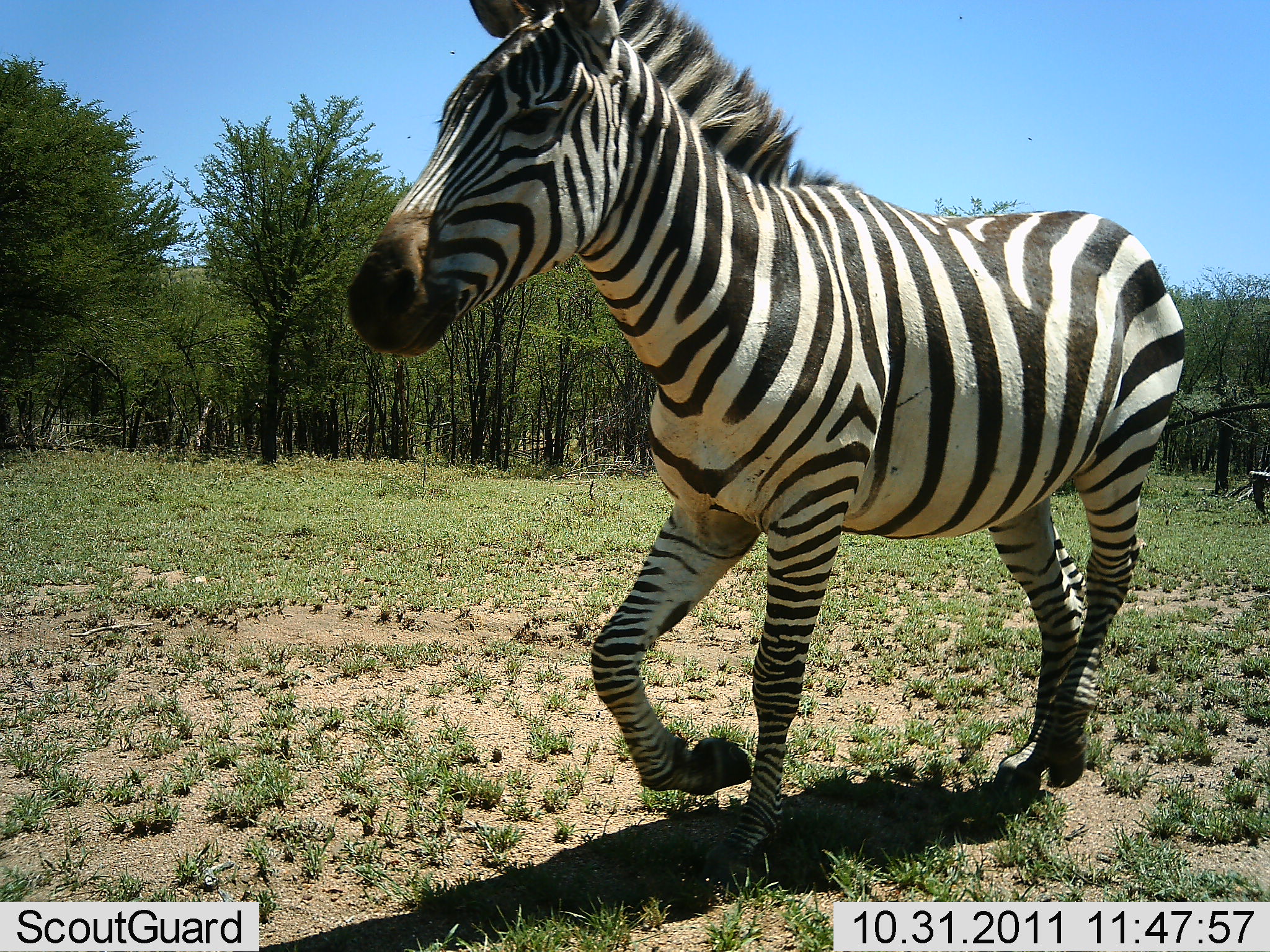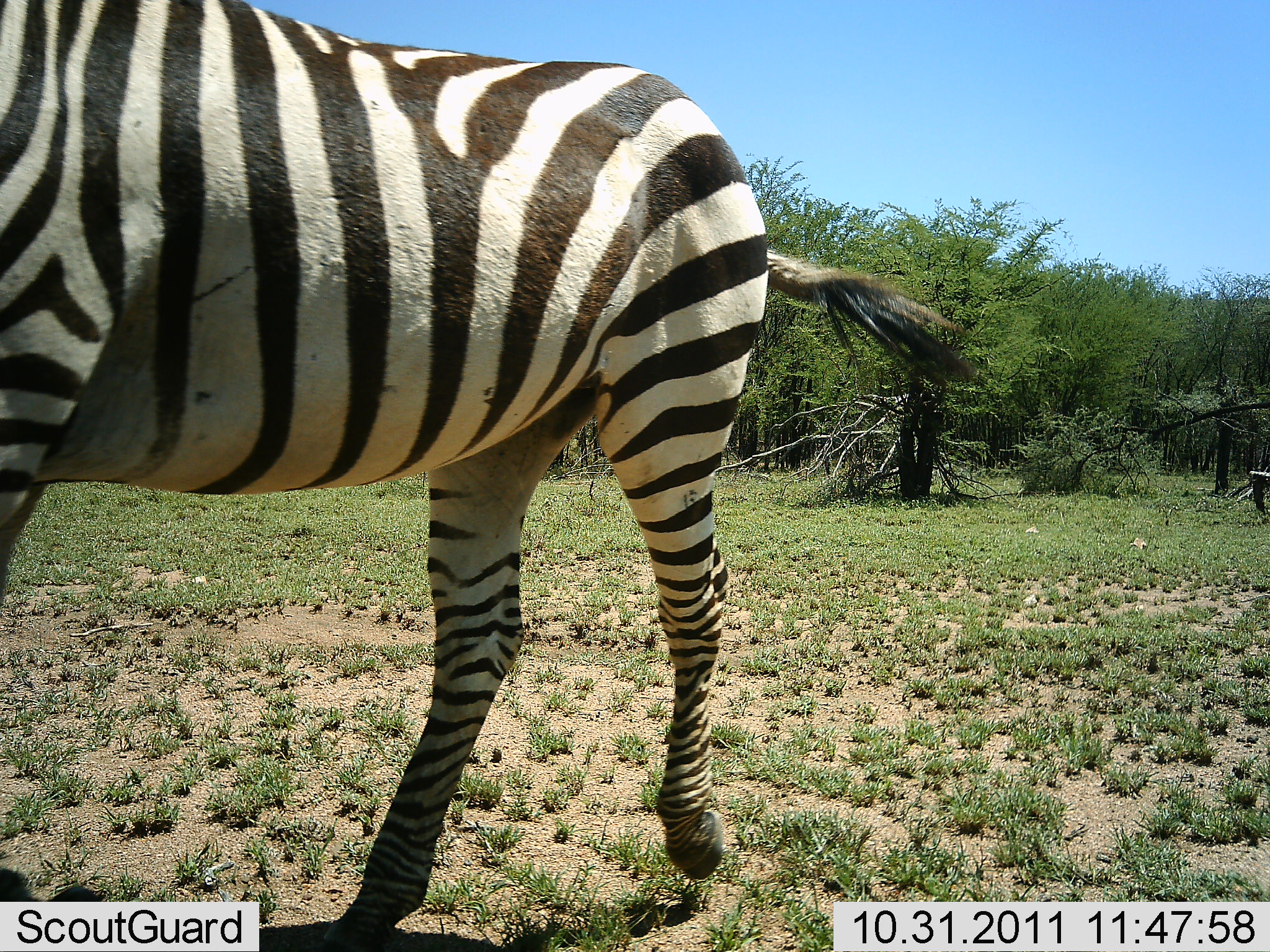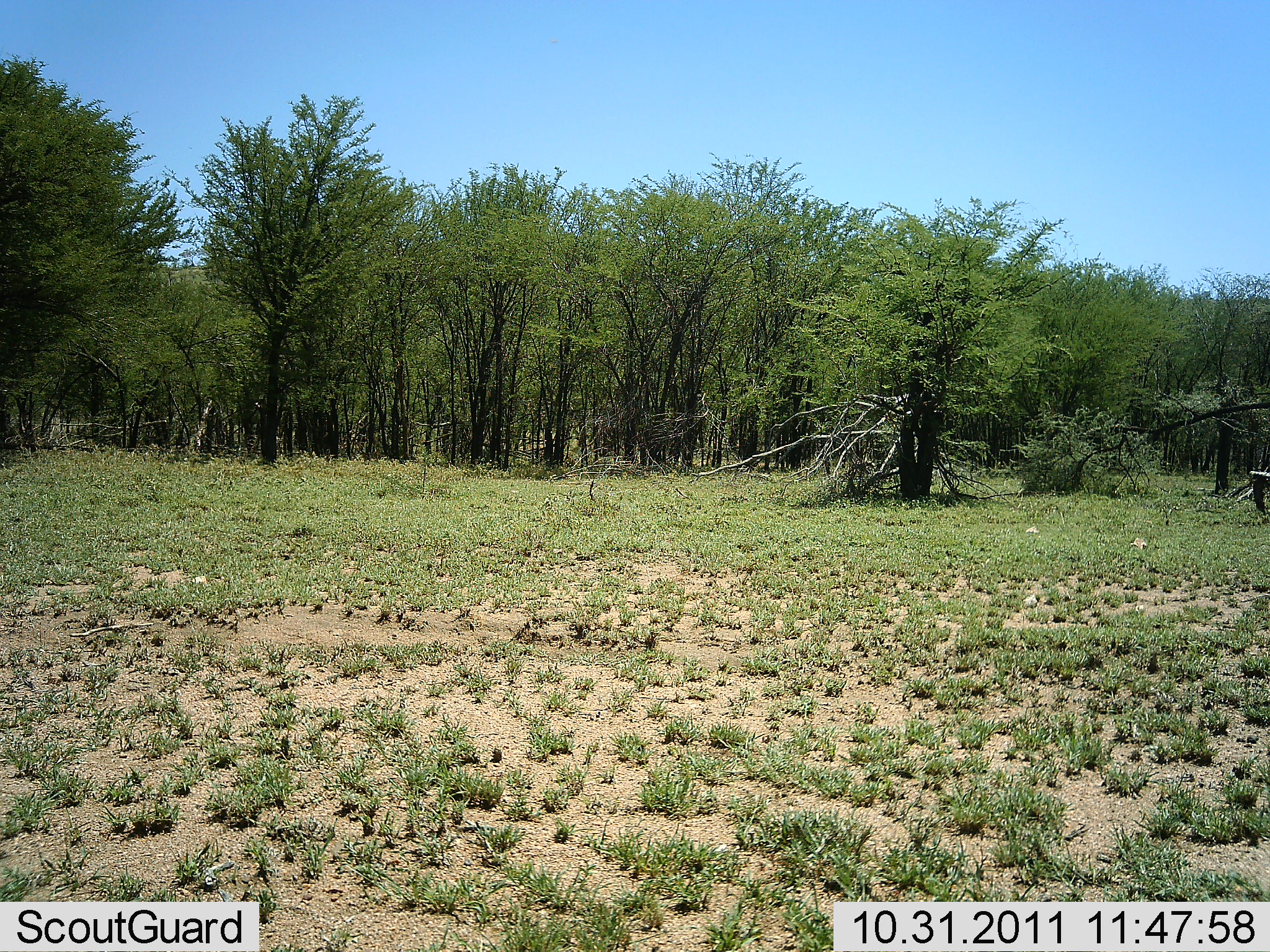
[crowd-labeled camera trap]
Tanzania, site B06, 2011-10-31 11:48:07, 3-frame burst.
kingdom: Animalia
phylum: Chordata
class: Mammalia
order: Perissodactyla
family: Equidae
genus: Equus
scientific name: Equus quagga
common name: plains zebra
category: zebra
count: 1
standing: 0%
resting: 0%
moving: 100%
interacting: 0%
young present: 0%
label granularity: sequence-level